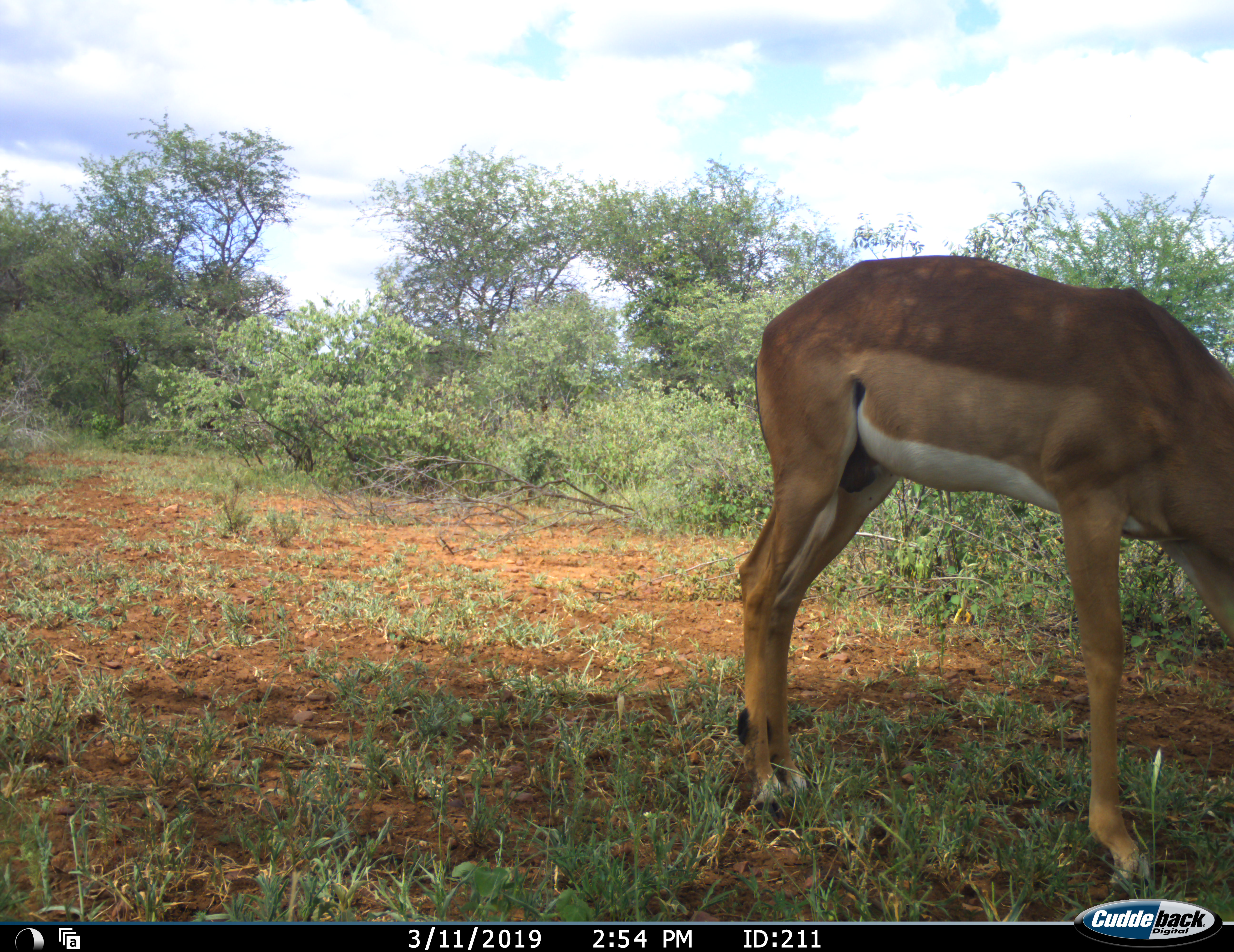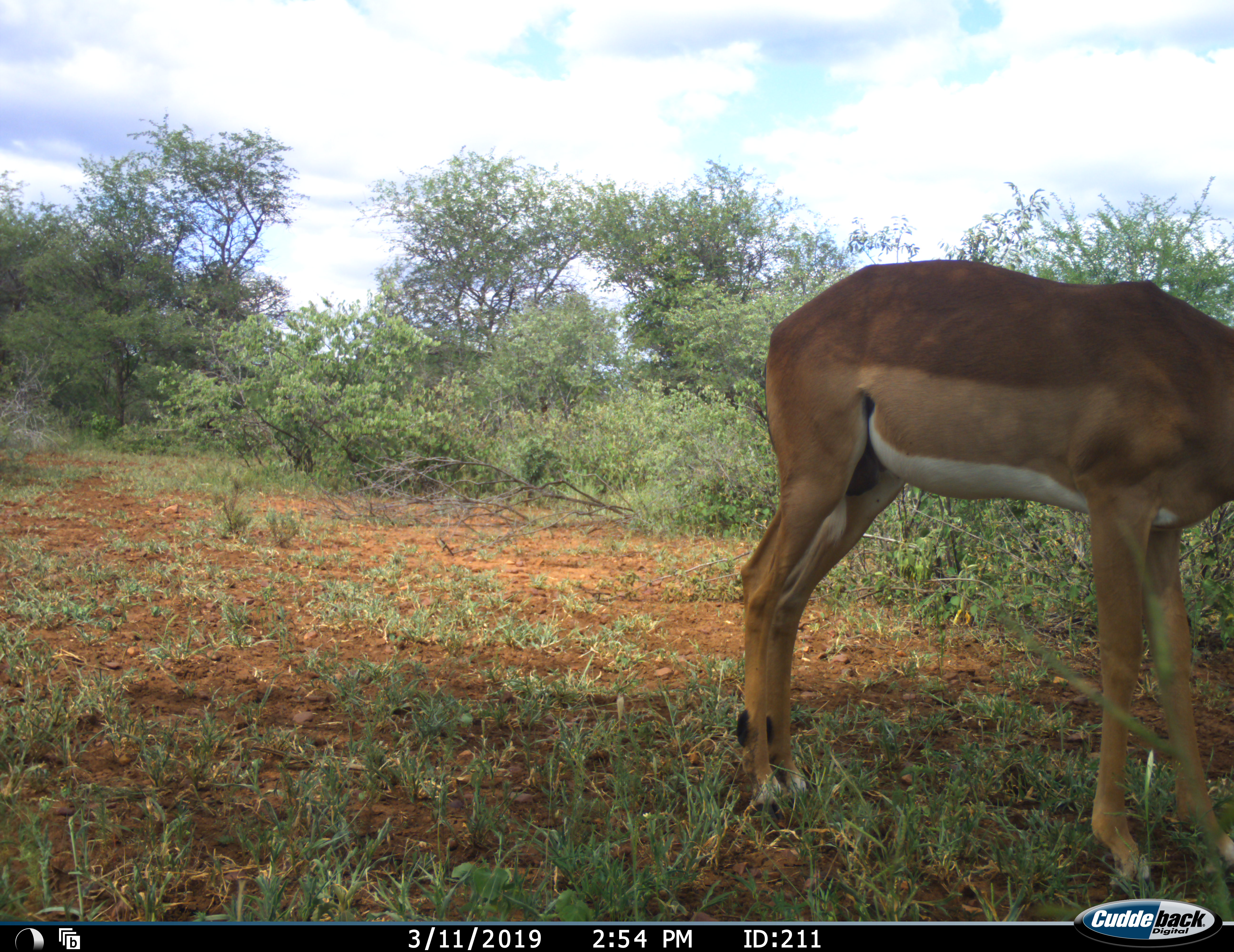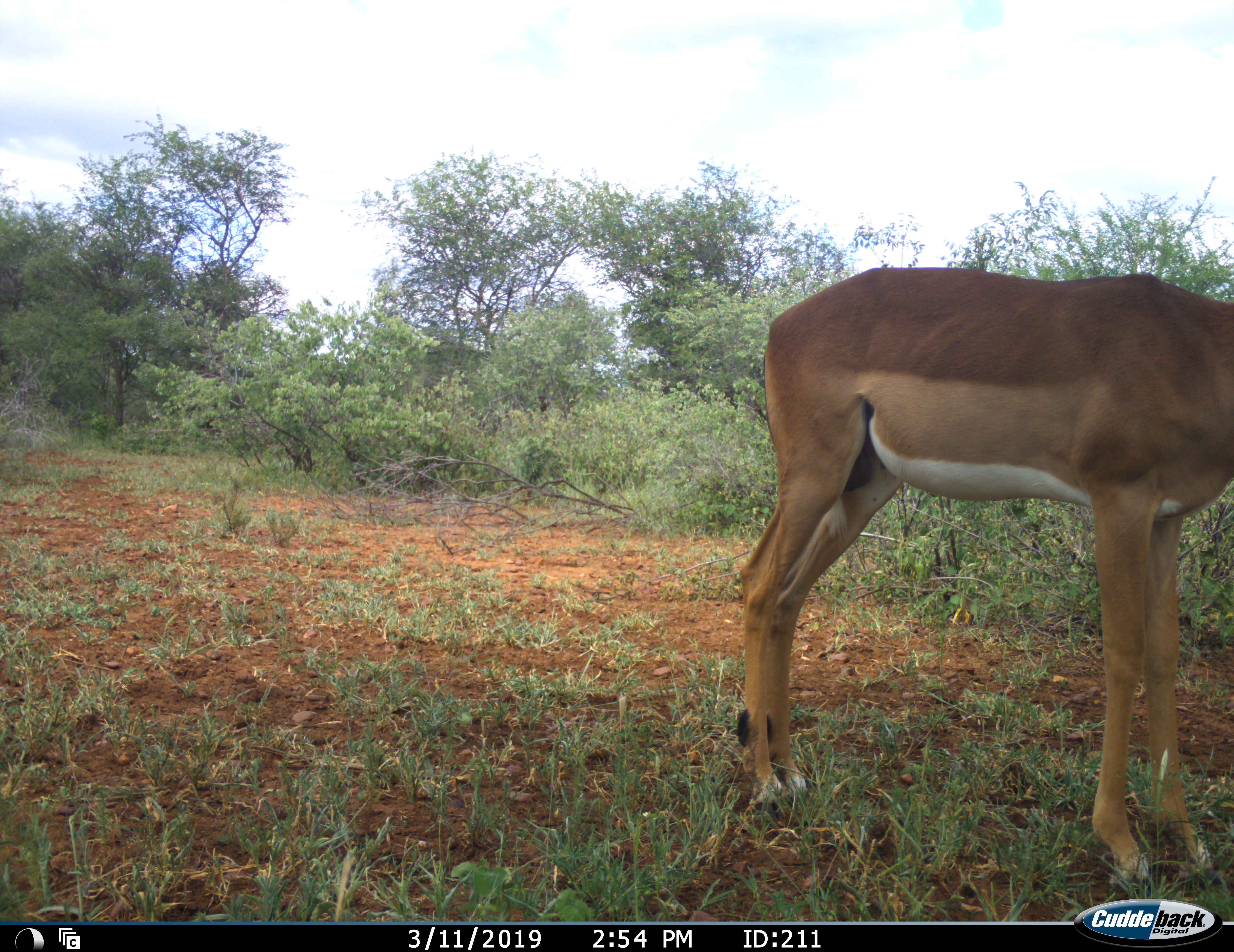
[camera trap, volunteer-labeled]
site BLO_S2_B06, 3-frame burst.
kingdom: Animalia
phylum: Chordata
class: Mammalia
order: Artiodactyla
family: Bovidae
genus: Aepyceros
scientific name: Aepyceros melampus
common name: impala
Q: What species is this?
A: Impala (Aepyceros melampus).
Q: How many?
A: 1.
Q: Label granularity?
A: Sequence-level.